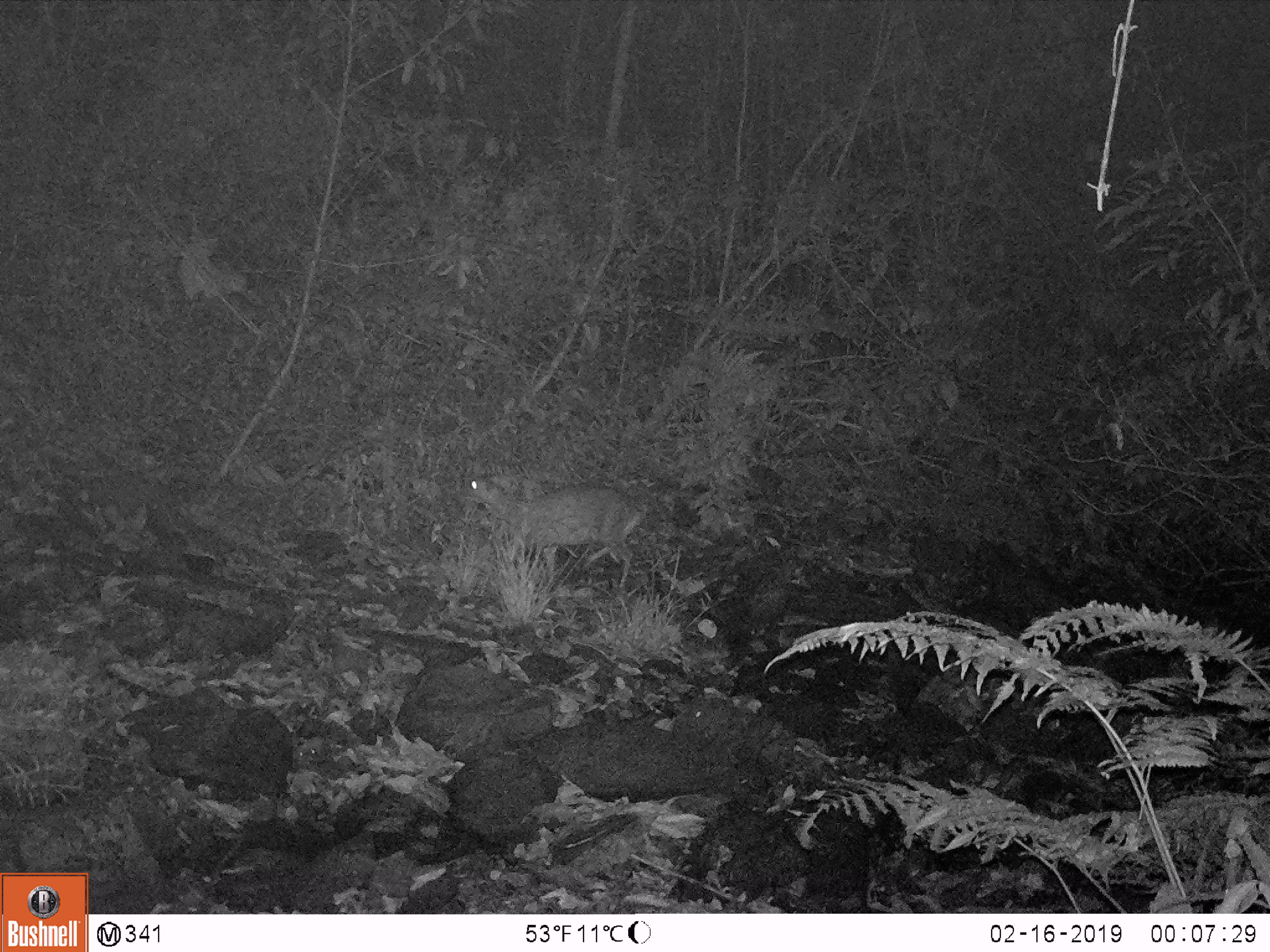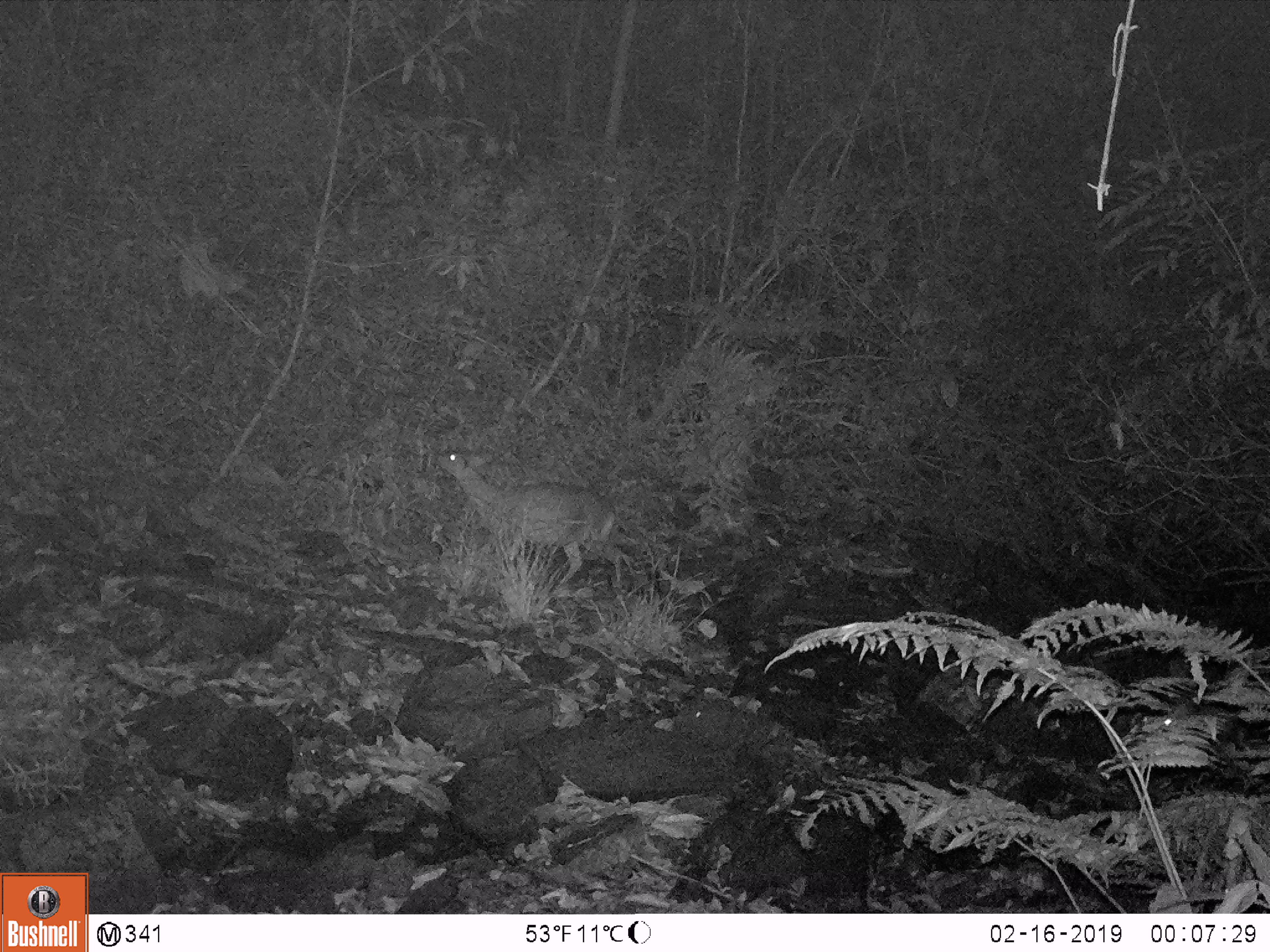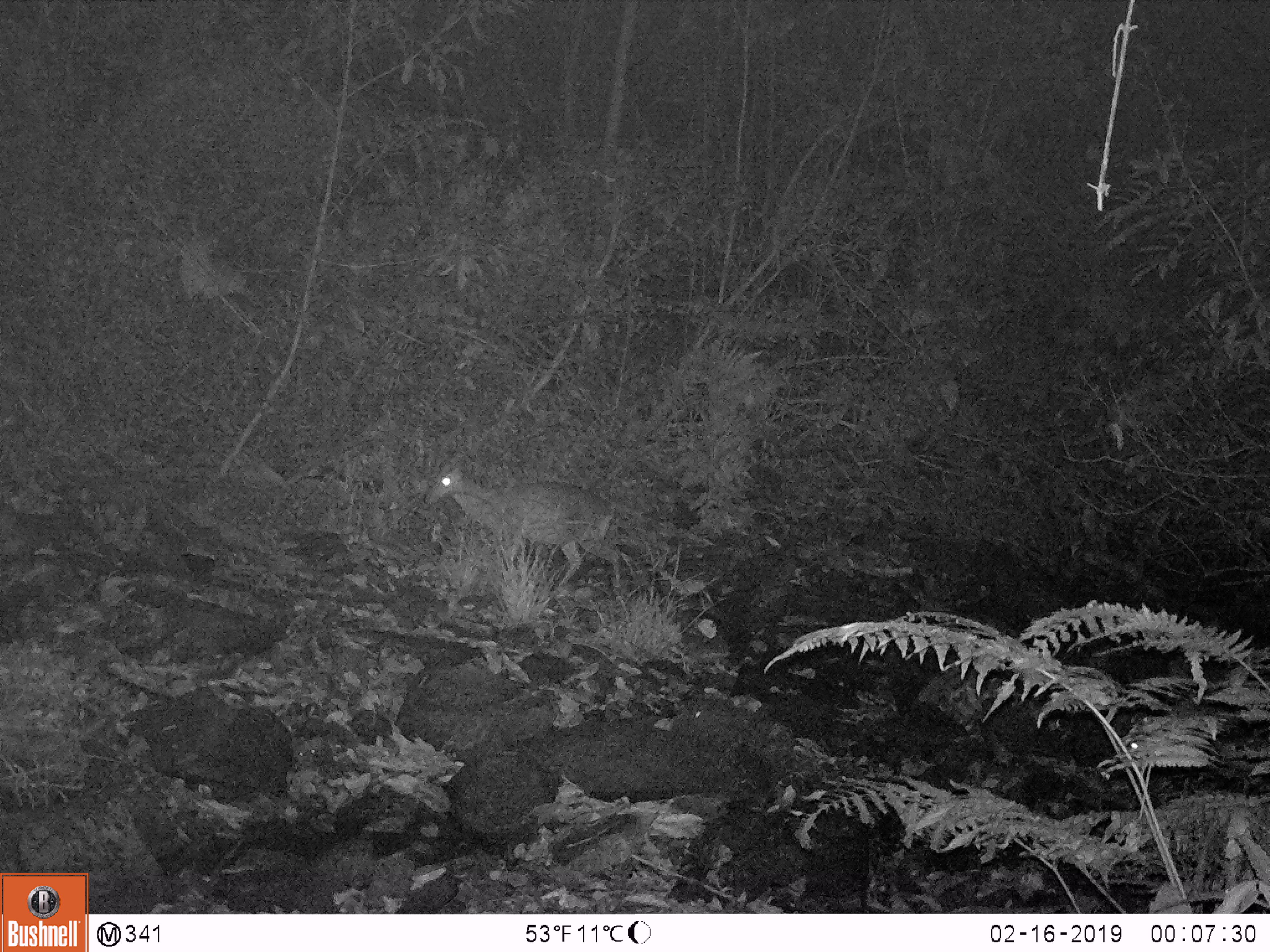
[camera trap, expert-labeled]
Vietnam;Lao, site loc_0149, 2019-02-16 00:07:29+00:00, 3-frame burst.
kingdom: Animalia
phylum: Chordata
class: Mammalia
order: Artiodactyla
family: Cervidae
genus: Muntiacus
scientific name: Muntiacus rooseveltorum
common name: roosevelt's muntjac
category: roosevelts muntjac group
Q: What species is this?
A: Roosevelts muntjac group (roosevelt's muntjac) (Muntiacus rooseveltorum).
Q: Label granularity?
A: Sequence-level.